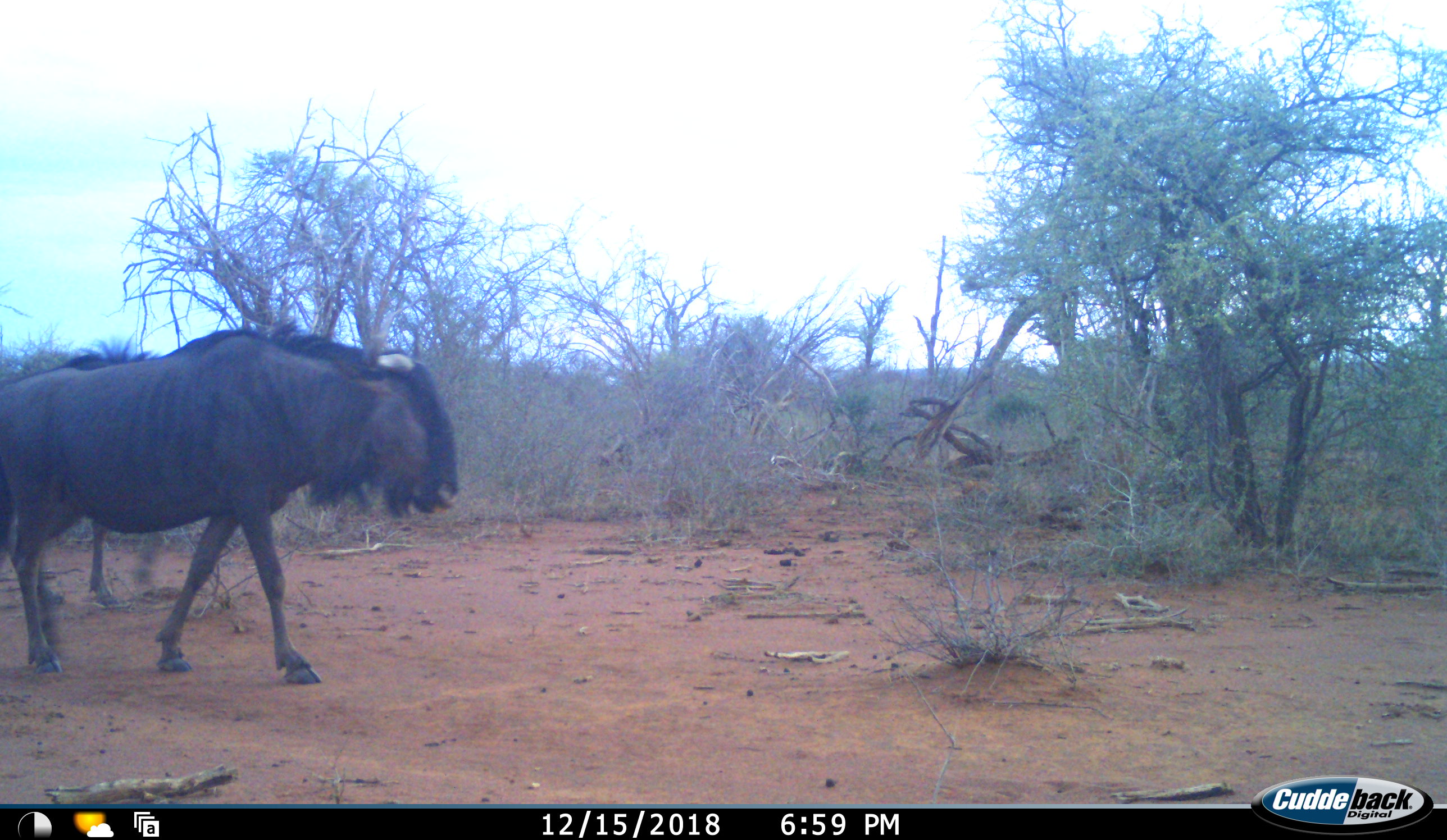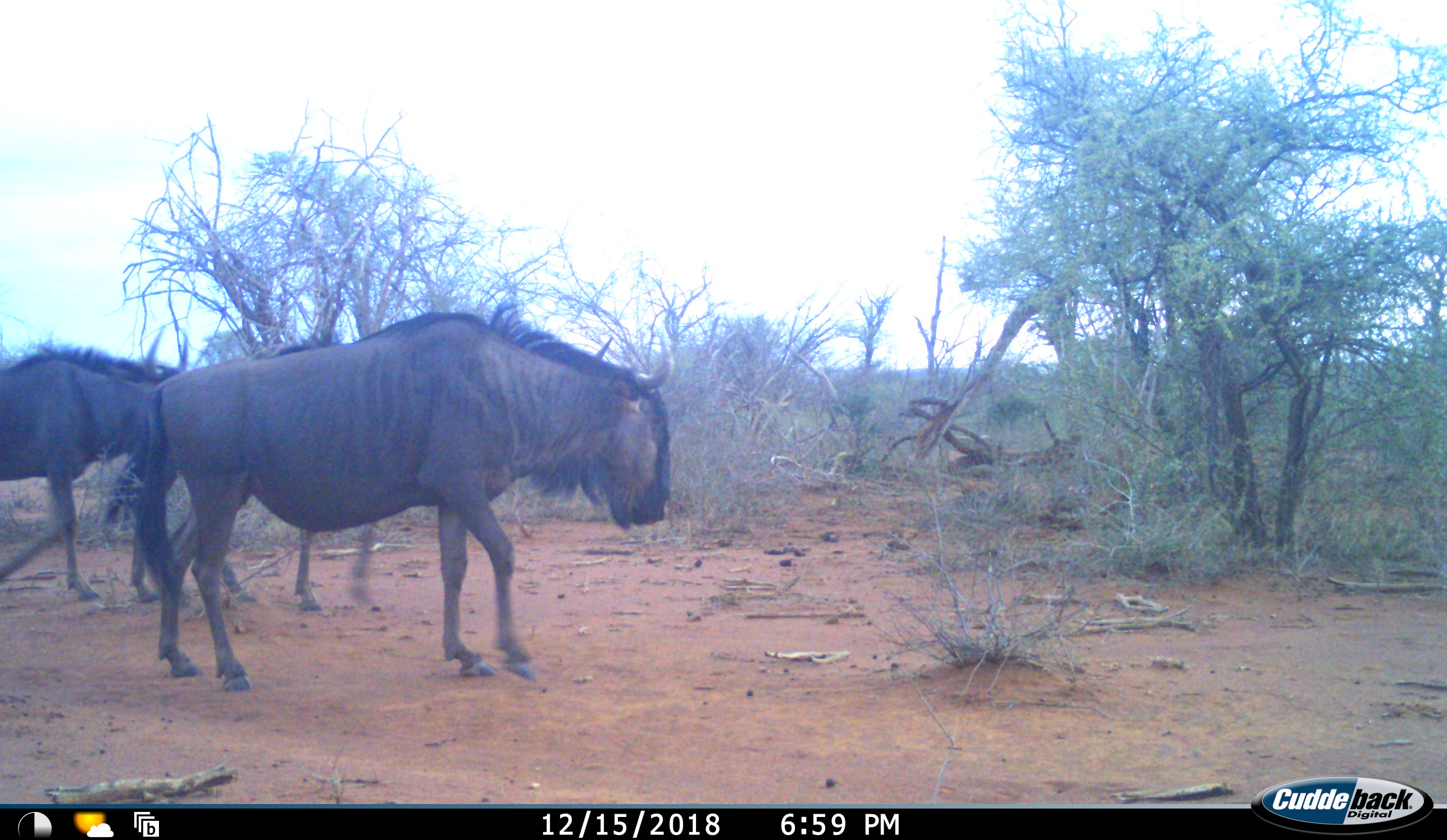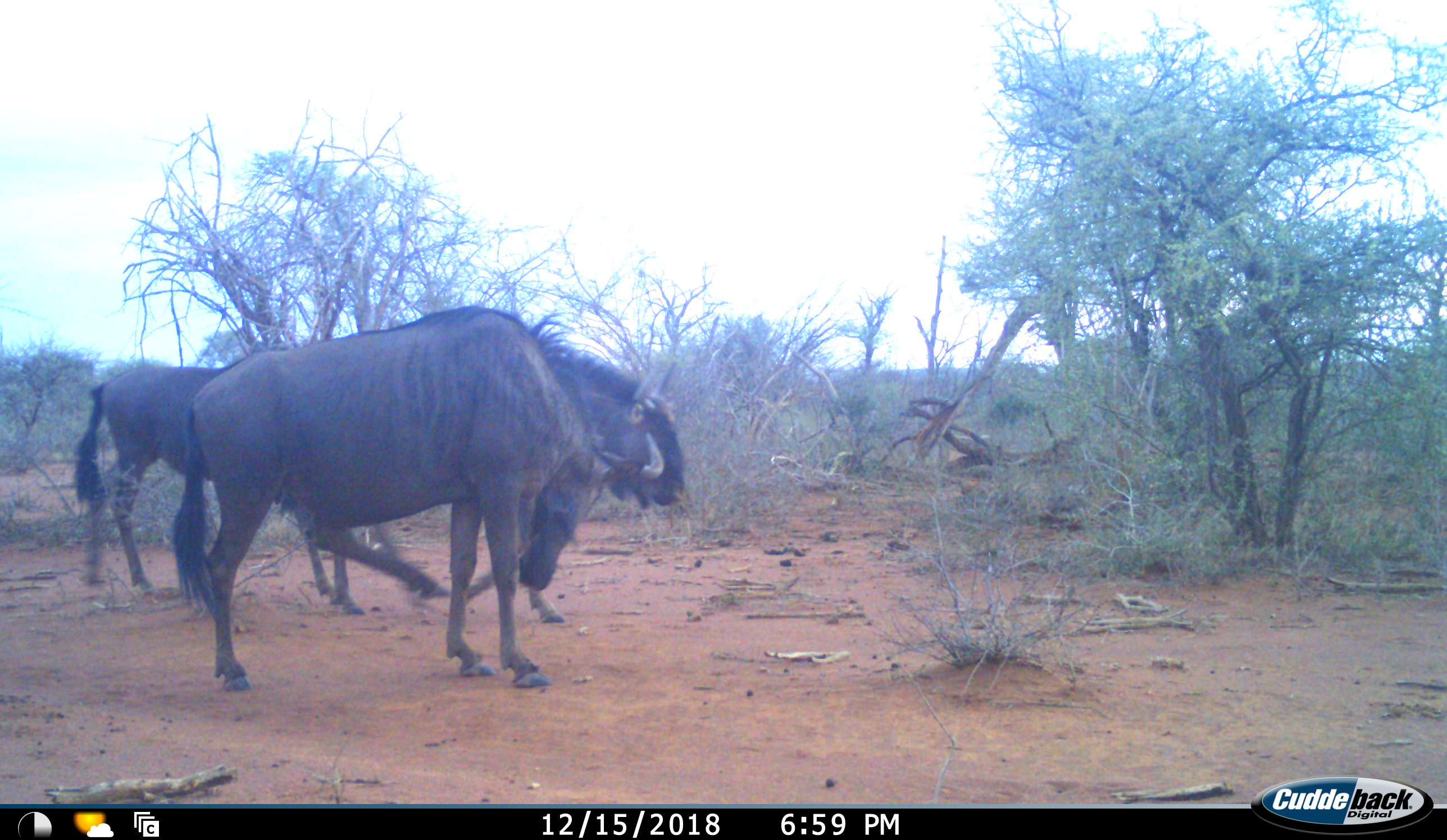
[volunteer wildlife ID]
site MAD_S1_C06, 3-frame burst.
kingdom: Animalia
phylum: Chordata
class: Mammalia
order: Artiodactyla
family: Bovidae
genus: Connochaetes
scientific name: Connochaetes taurinus taurinus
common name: blue wildebeest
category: wildebeestblue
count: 3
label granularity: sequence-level